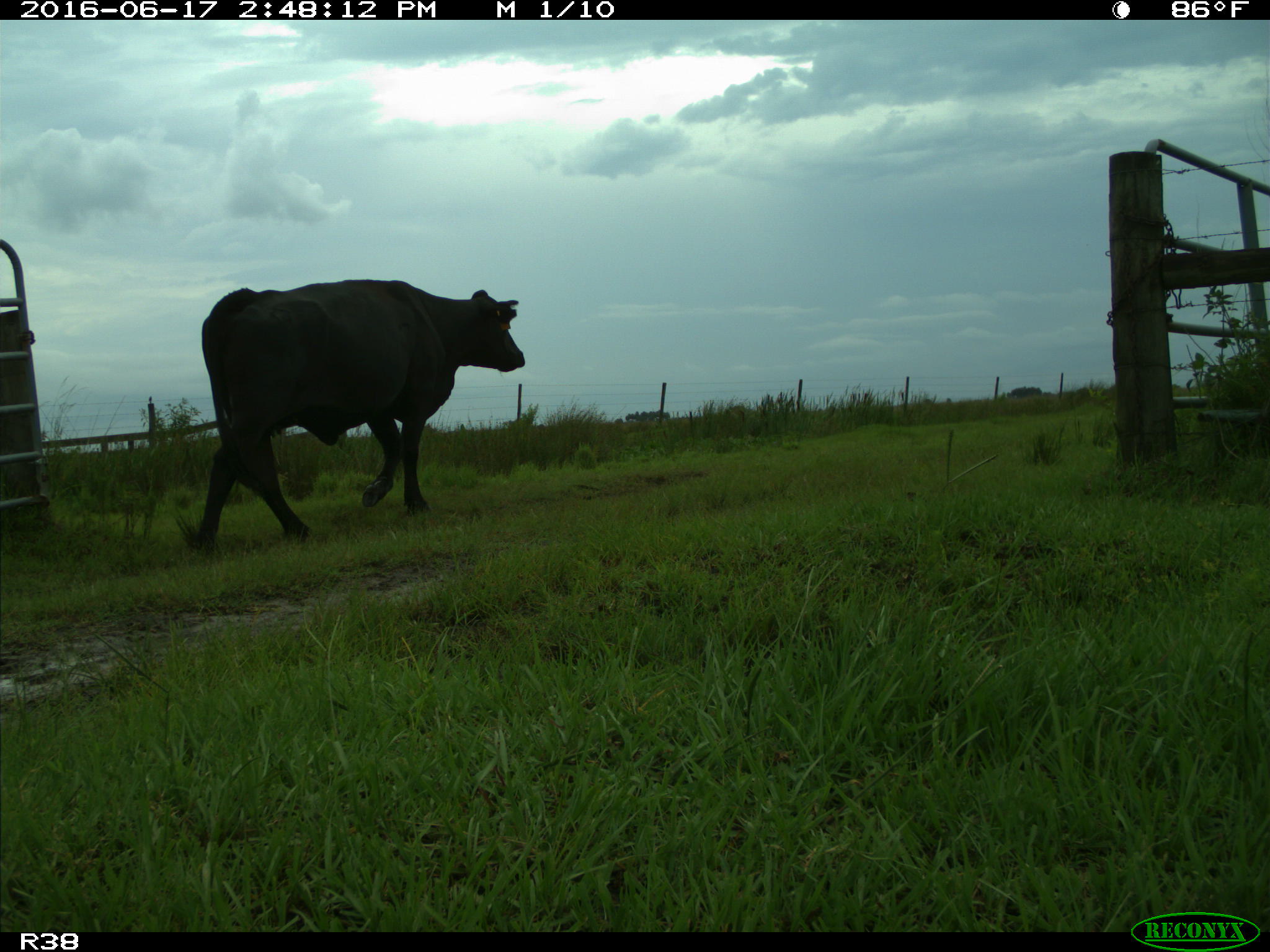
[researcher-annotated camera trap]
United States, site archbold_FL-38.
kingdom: Animalia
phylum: Chordata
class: Mammalia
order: Artiodactyla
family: Bovidae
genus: Bos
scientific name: Bos taurus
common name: domestic cow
Bos taurus (domestic cow).